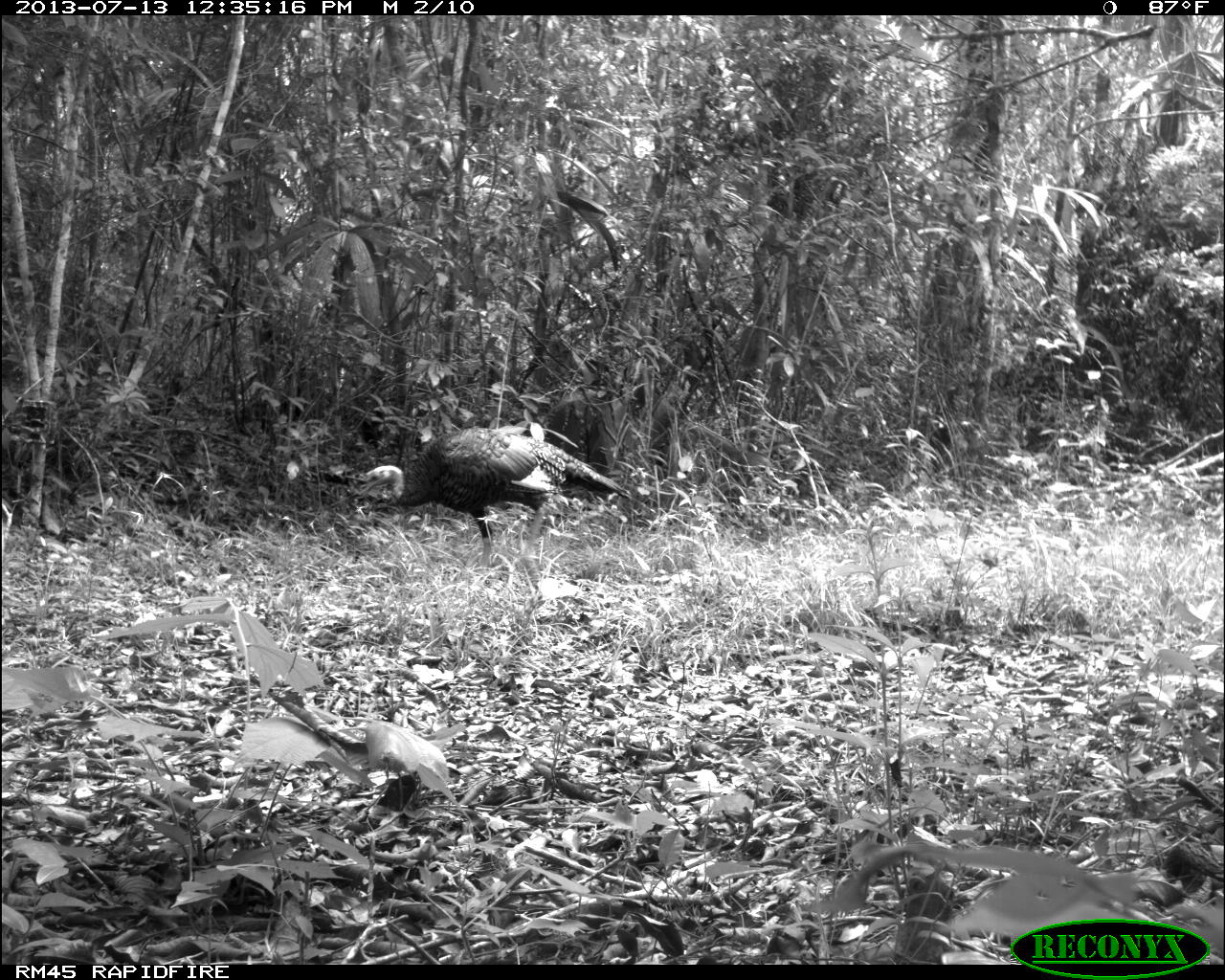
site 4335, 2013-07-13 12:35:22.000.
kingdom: Animalia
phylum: Chordata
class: Aves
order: Galliformes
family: Phasianidae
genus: Meleagris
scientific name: Meleagris ocellata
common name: ocellated turkey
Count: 1.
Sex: female.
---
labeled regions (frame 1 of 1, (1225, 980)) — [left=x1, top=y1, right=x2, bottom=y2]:
meleagris ocellata: [left=356, top=424, right=630, bottom=568]